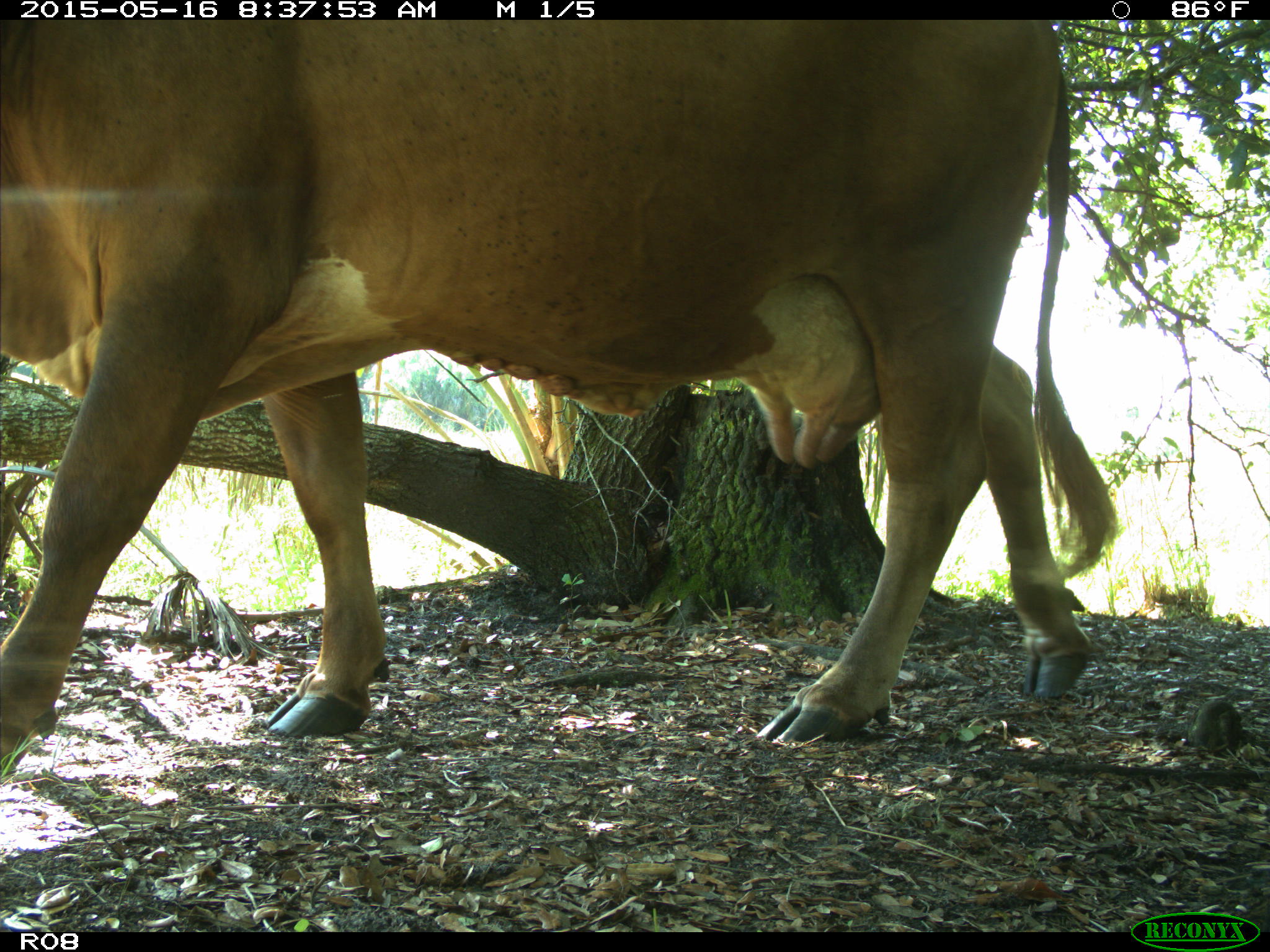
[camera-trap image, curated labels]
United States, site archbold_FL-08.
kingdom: Animalia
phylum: Chordata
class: Mammalia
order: Artiodactyla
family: Bovidae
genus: Bos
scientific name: Bos taurus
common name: domestic cow